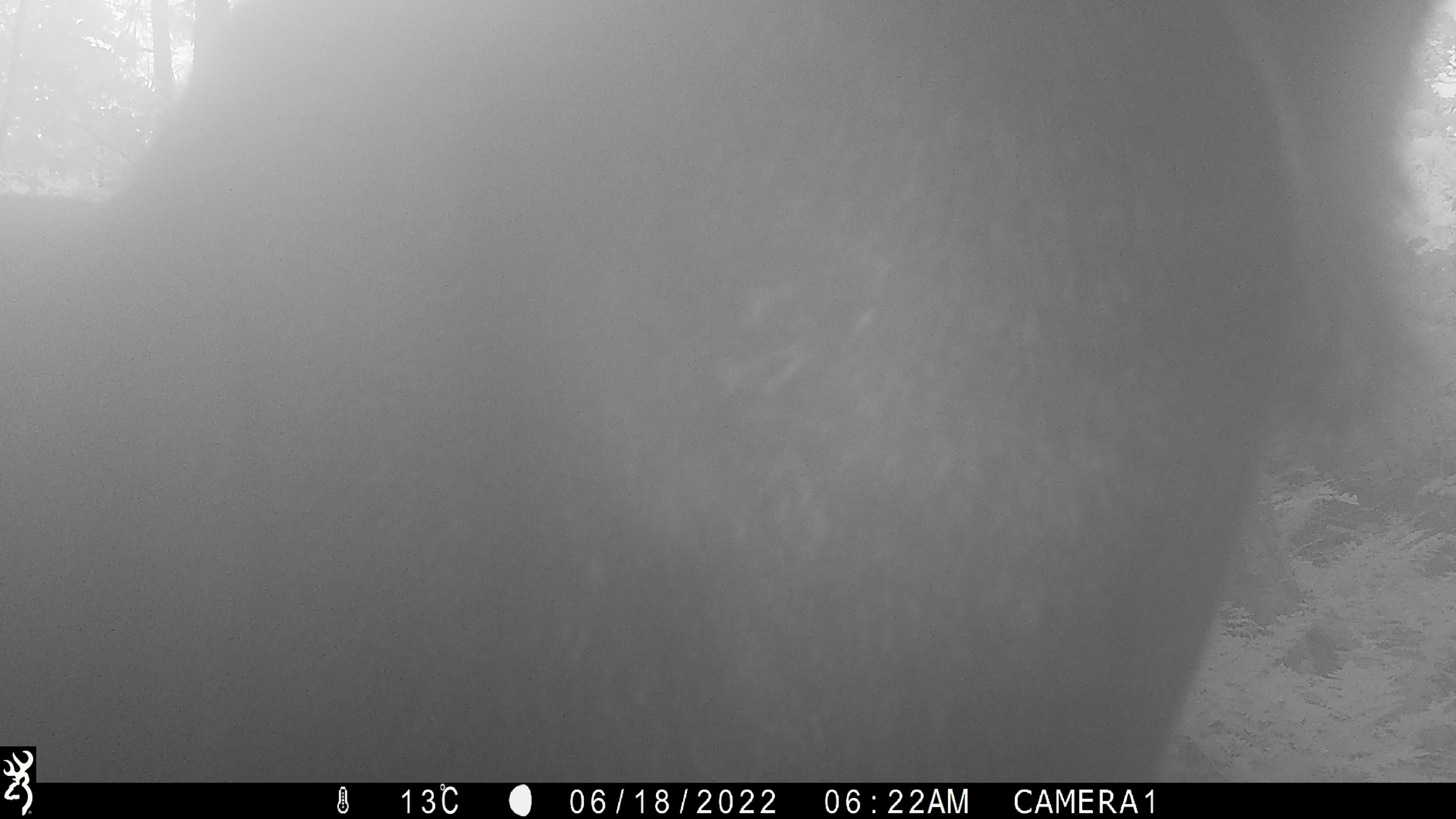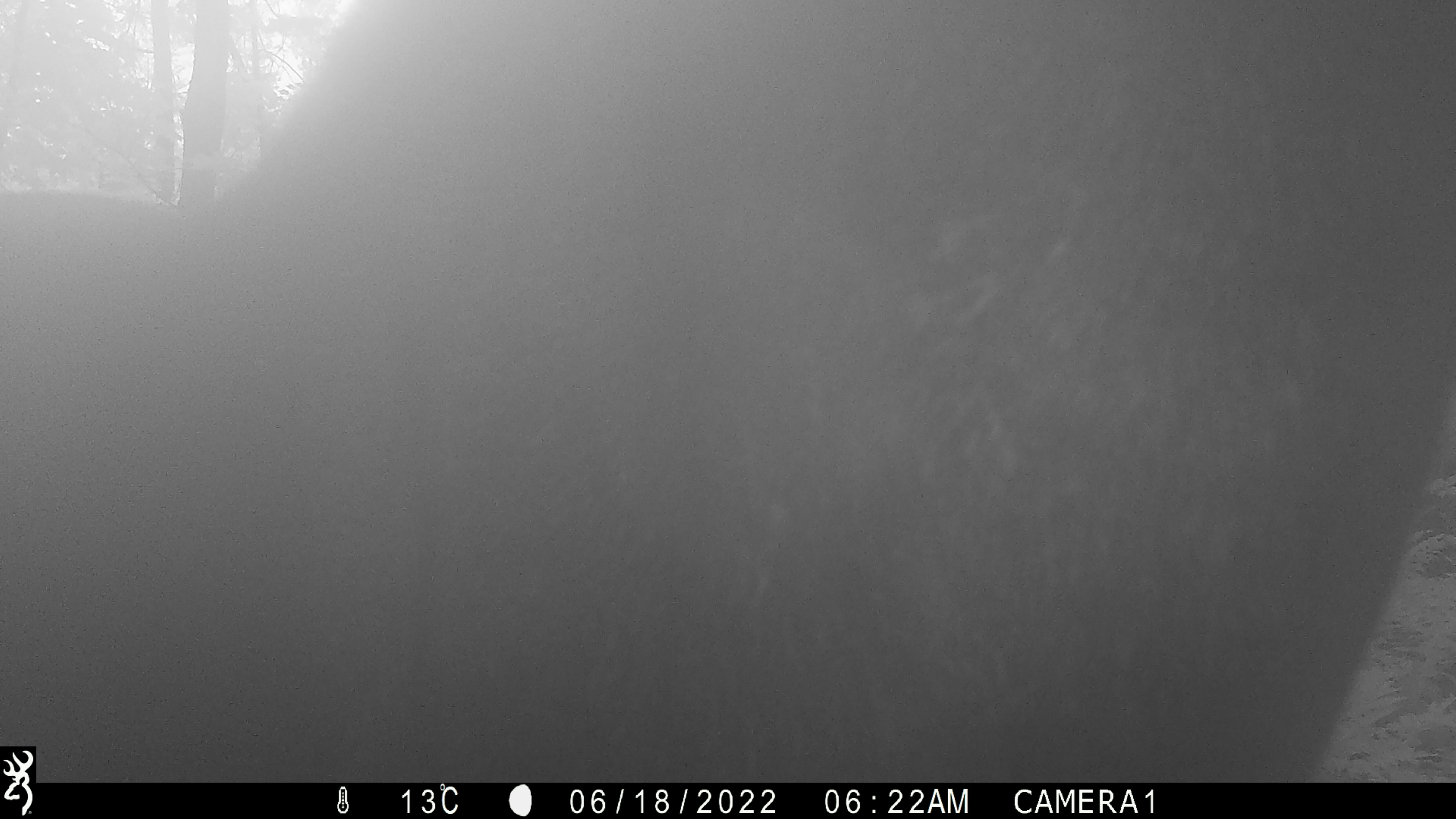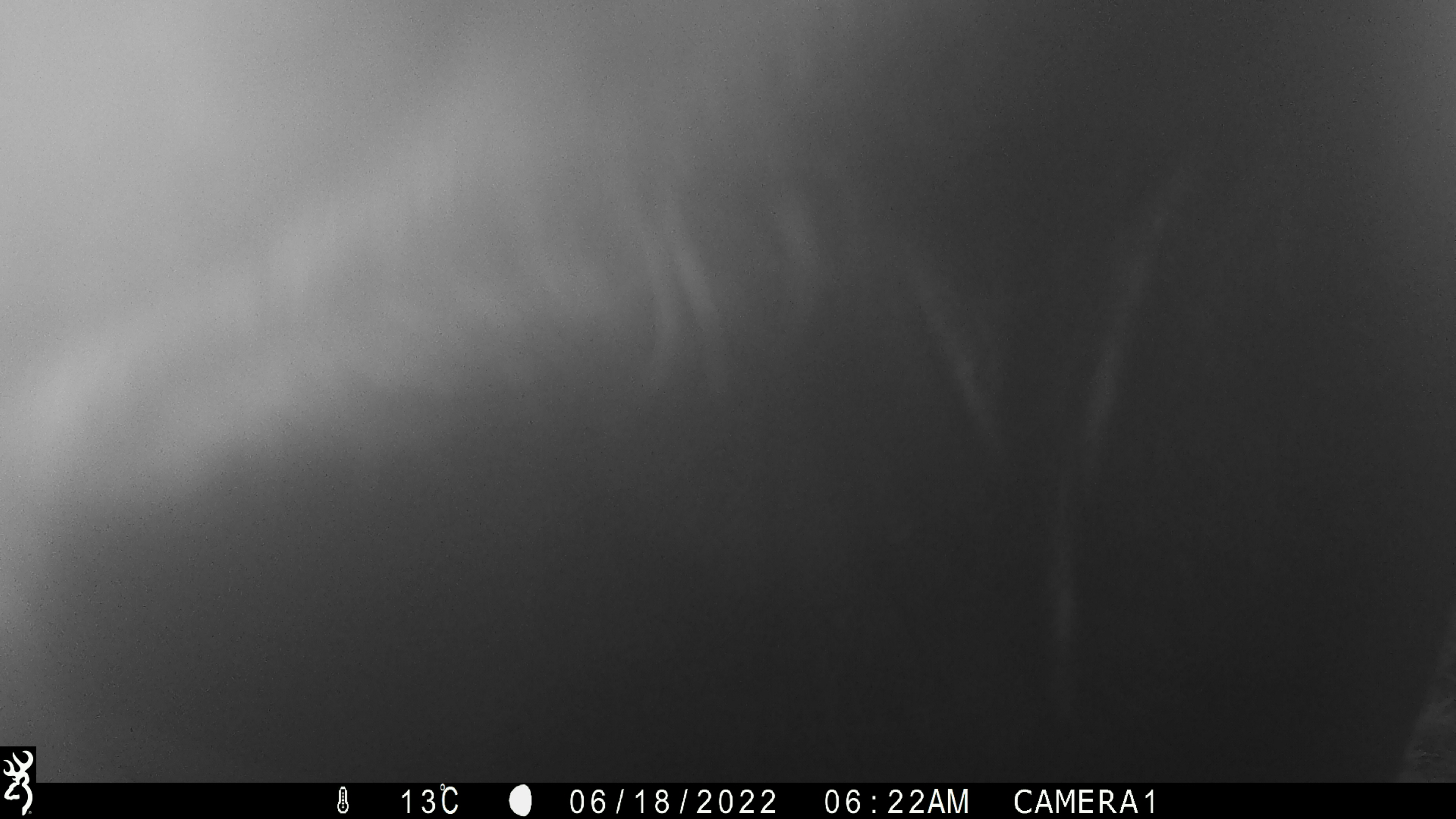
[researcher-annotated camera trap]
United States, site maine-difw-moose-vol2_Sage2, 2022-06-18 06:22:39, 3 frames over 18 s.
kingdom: Animalia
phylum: Chordata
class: Mammalia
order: Artiodactyla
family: Cervidae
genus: Alces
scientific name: Alces alces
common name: moose